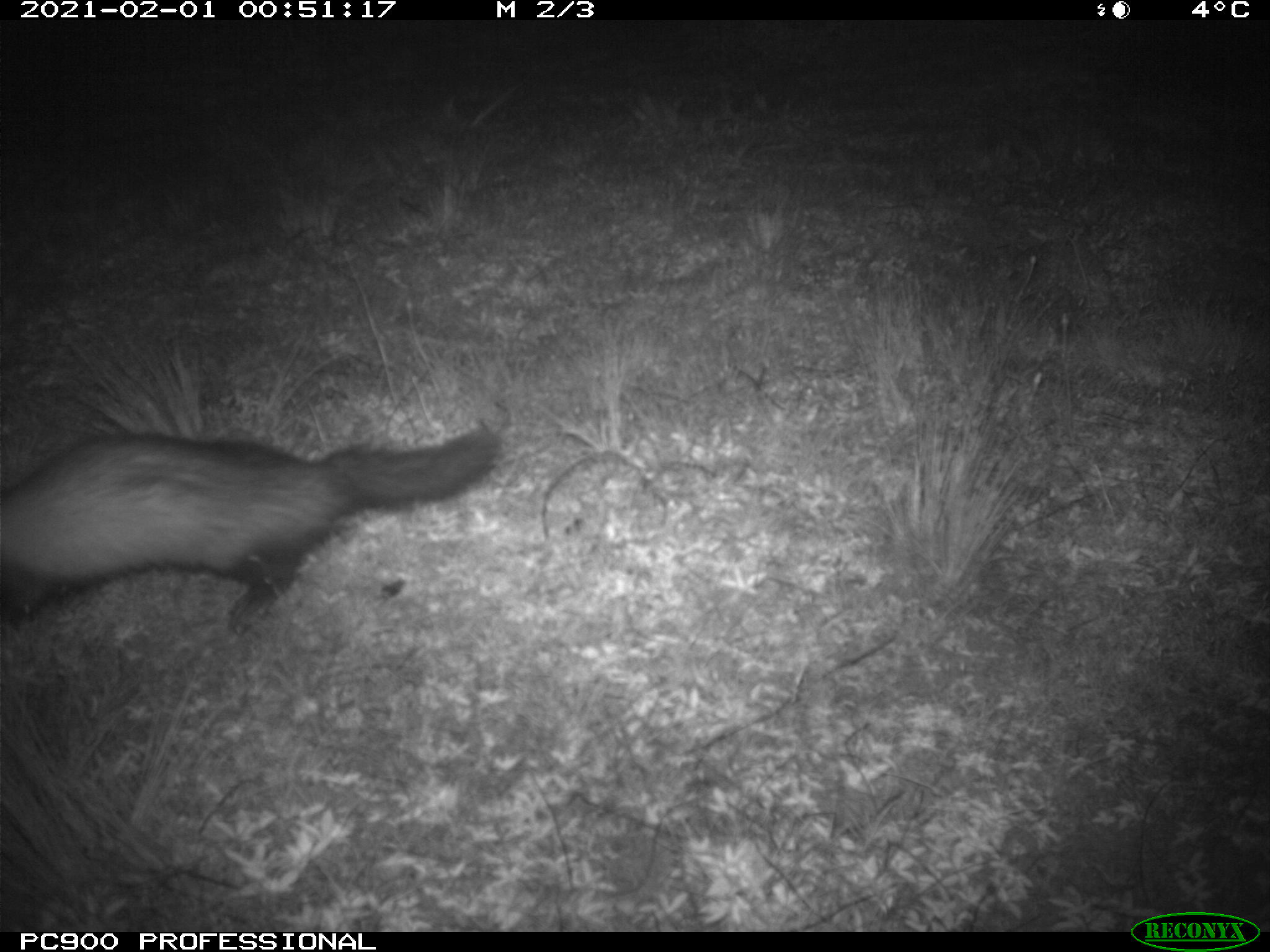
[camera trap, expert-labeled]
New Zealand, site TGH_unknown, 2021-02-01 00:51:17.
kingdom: Animalia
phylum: Chordata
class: Mammalia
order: Carnivora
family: Mustelidae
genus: Mustela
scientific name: Mustela furo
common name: ferret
Ferret (Mustela furo).